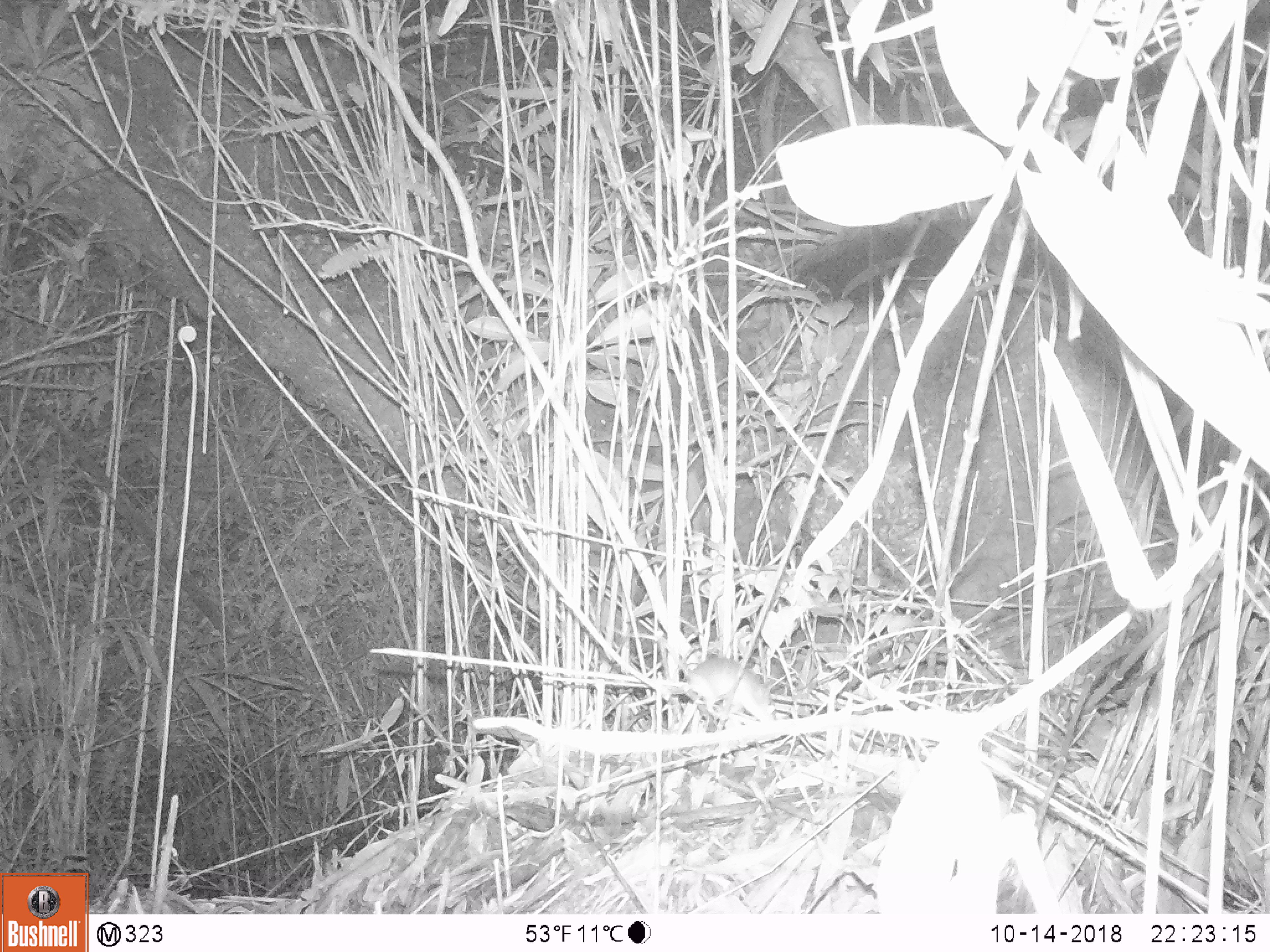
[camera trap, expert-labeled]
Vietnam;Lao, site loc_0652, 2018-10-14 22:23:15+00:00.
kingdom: Animalia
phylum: Chordata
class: Mammalia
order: Rodentia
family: Muridae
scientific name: Muridae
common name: old-world mice and rats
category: unidentified murid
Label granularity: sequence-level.